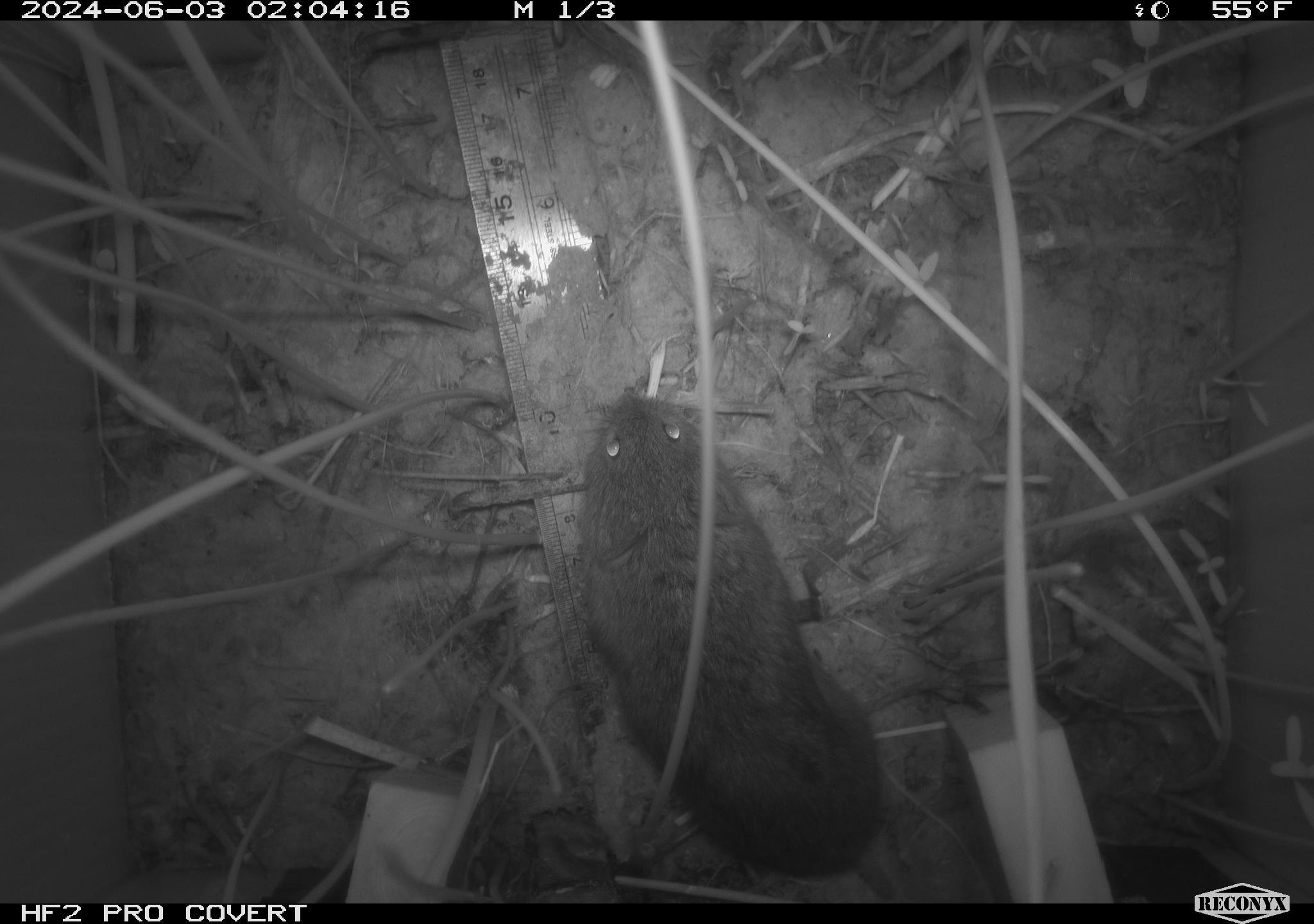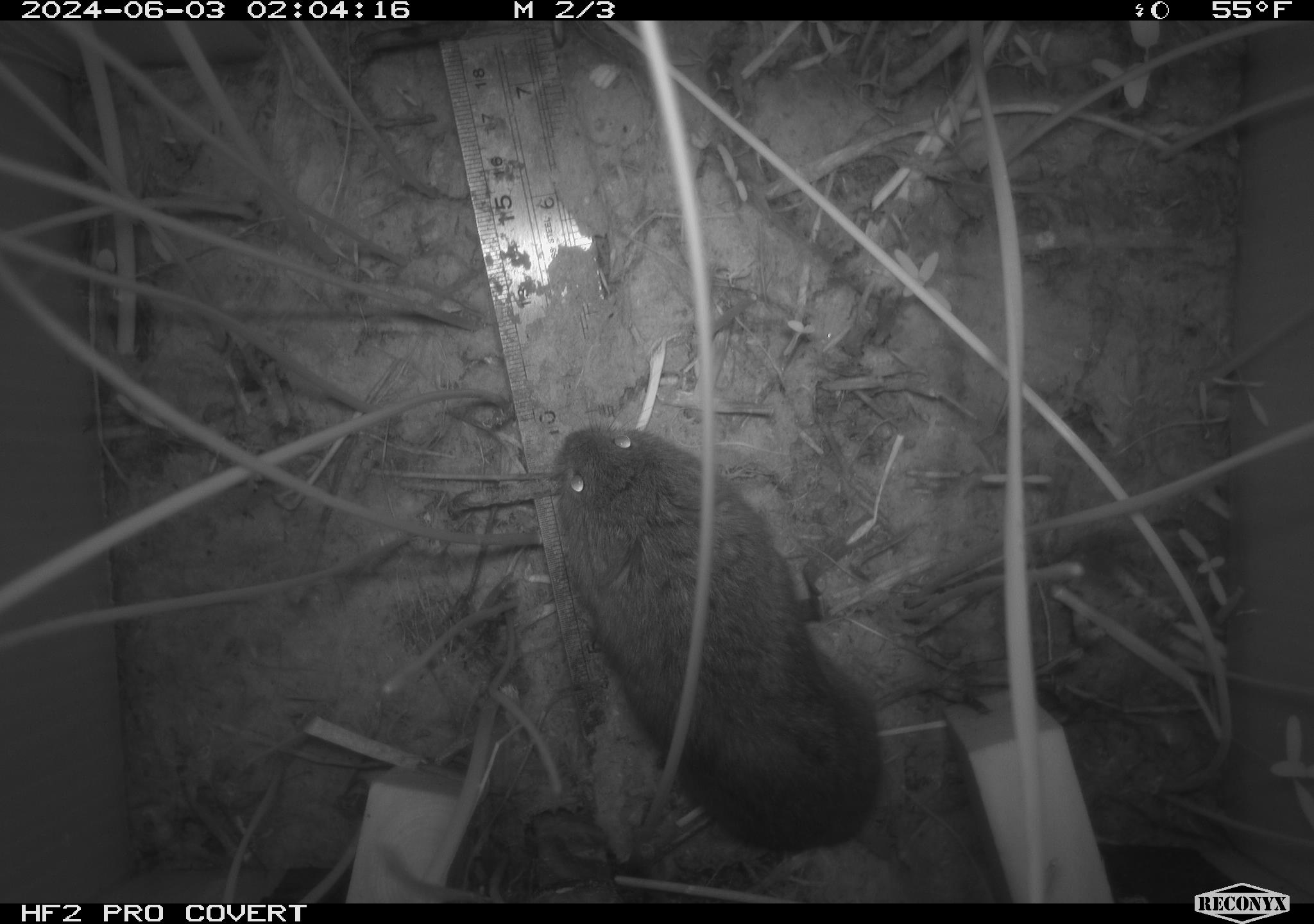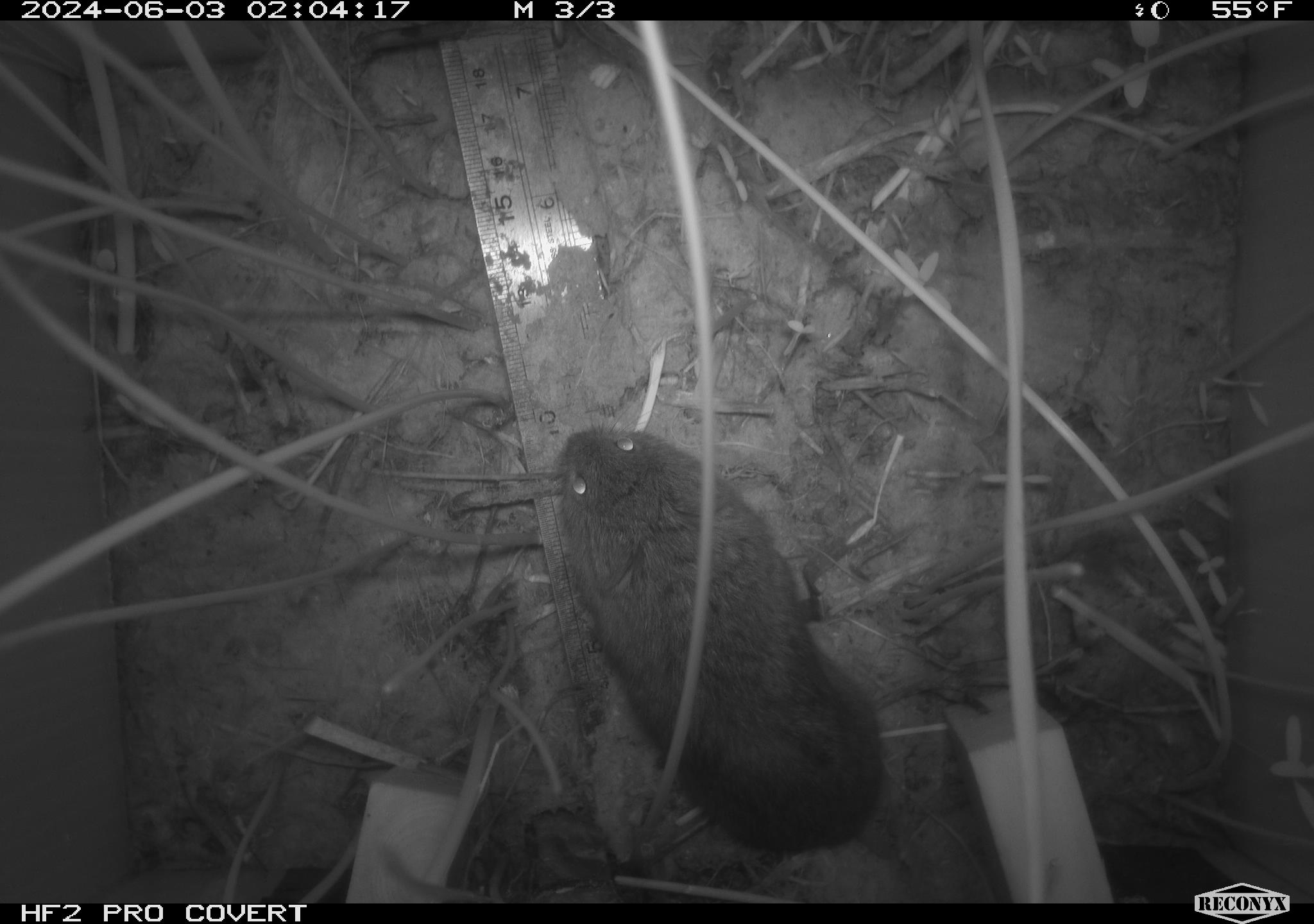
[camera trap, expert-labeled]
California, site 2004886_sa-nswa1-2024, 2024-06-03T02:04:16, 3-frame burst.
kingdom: Animalia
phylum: Chordata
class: Mammalia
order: Rodentia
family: Cricetidae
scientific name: Arvicolinae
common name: voles, lemmings, and muskrats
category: arvicolinae subfamily